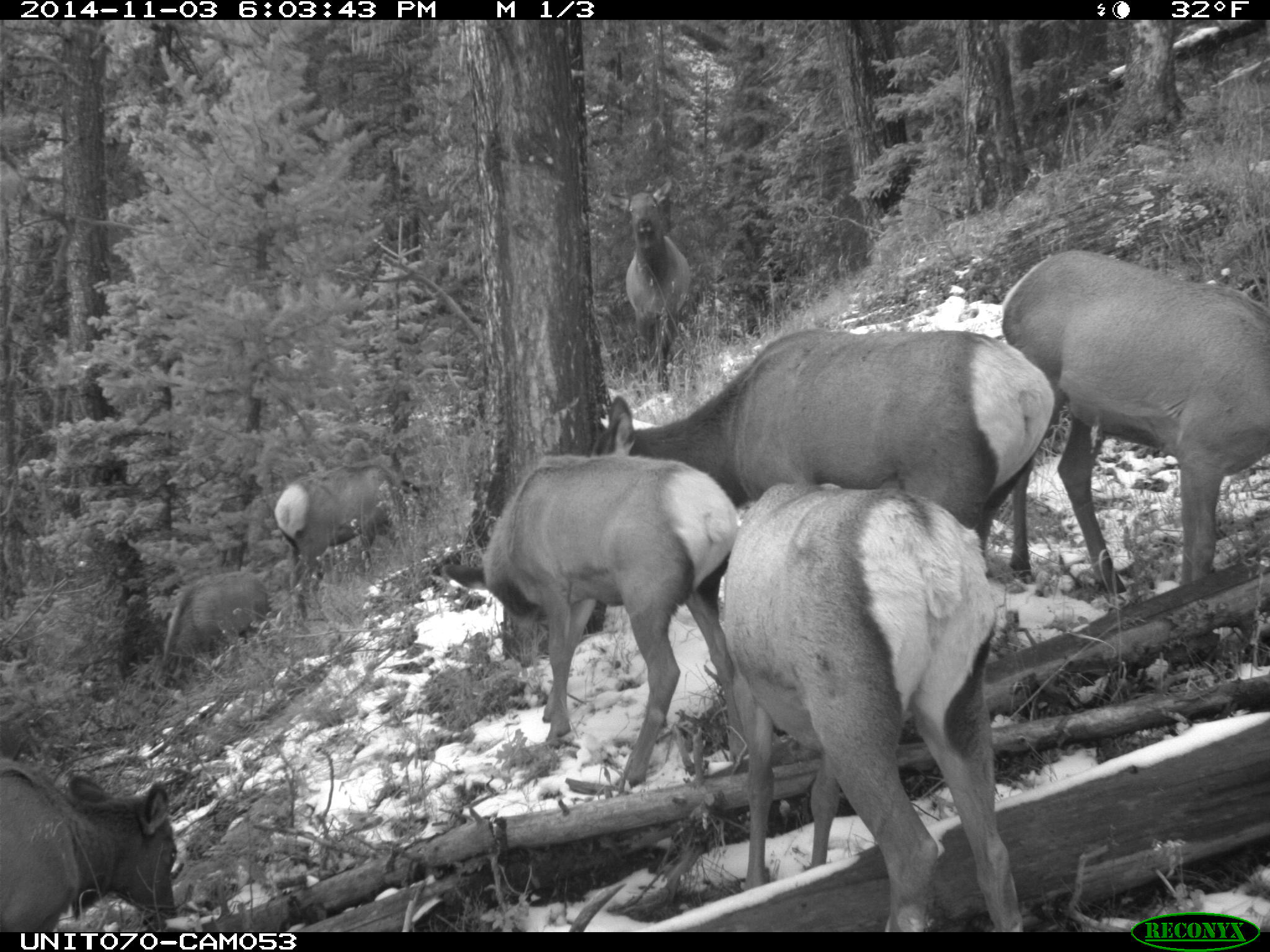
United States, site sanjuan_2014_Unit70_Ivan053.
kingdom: Animalia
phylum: Chordata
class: Mammalia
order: Artiodactyla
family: Cervidae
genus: Cervus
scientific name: Cervus elaphus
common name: red deer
Cervus elaphus (red deer).